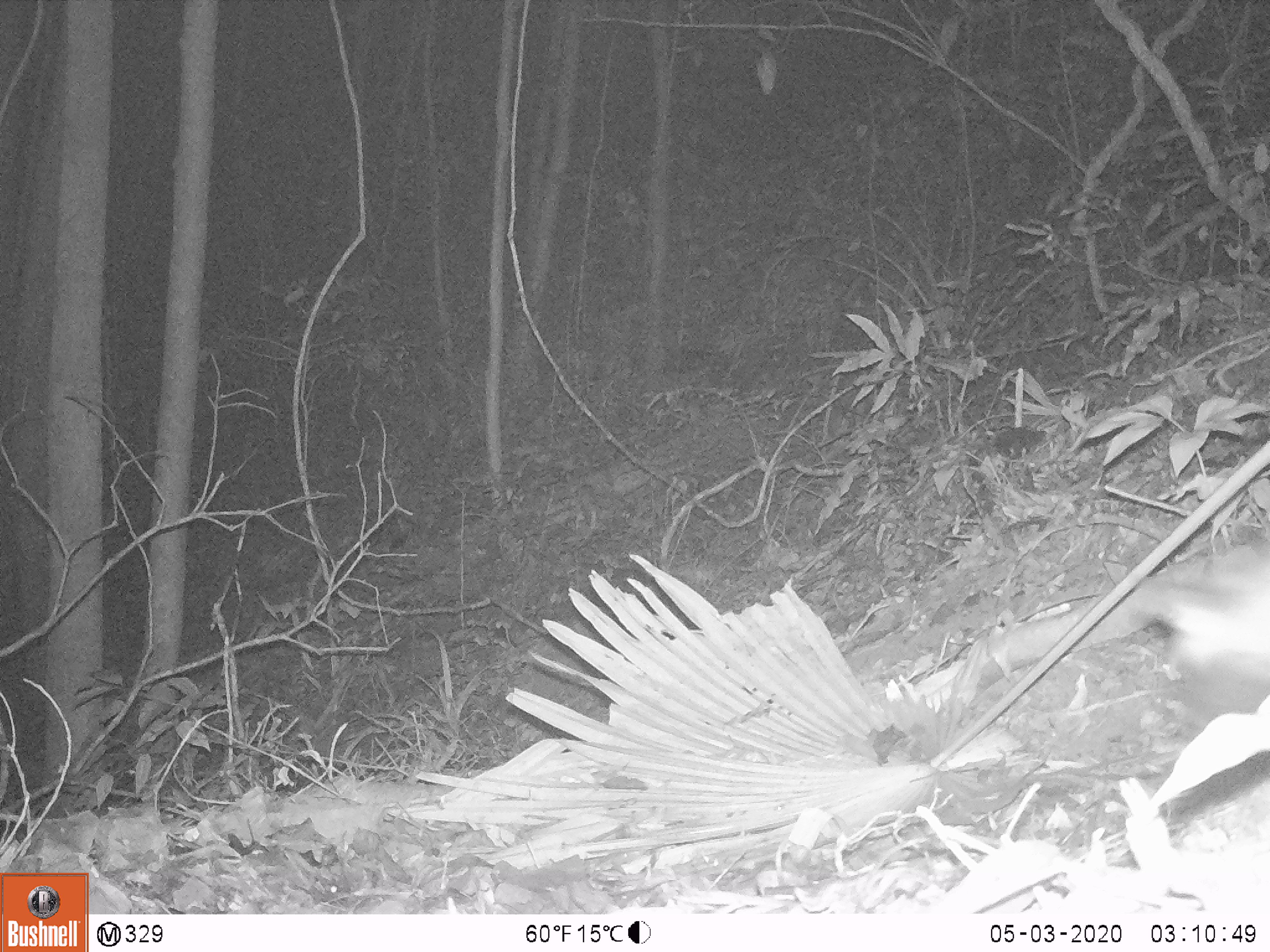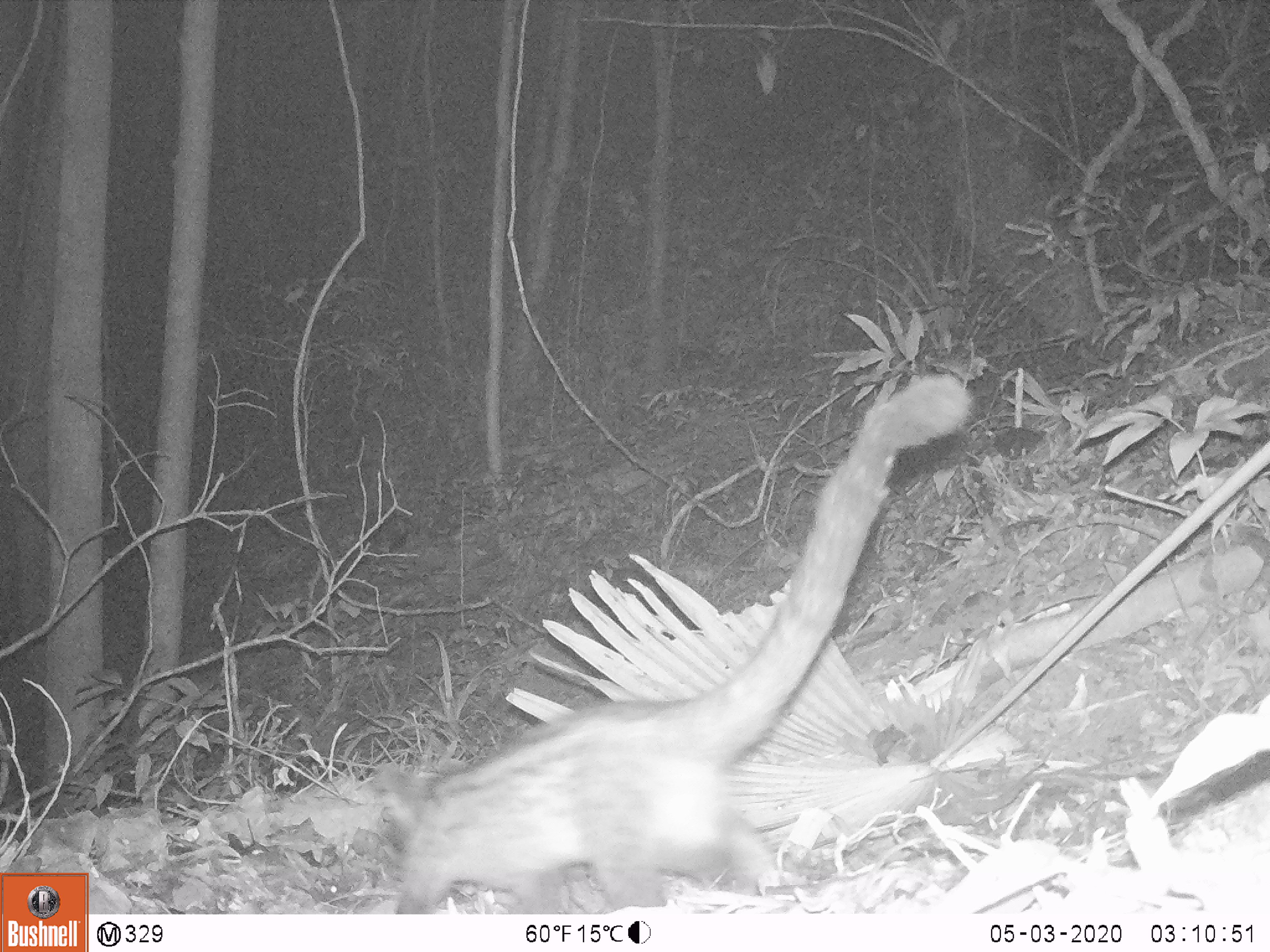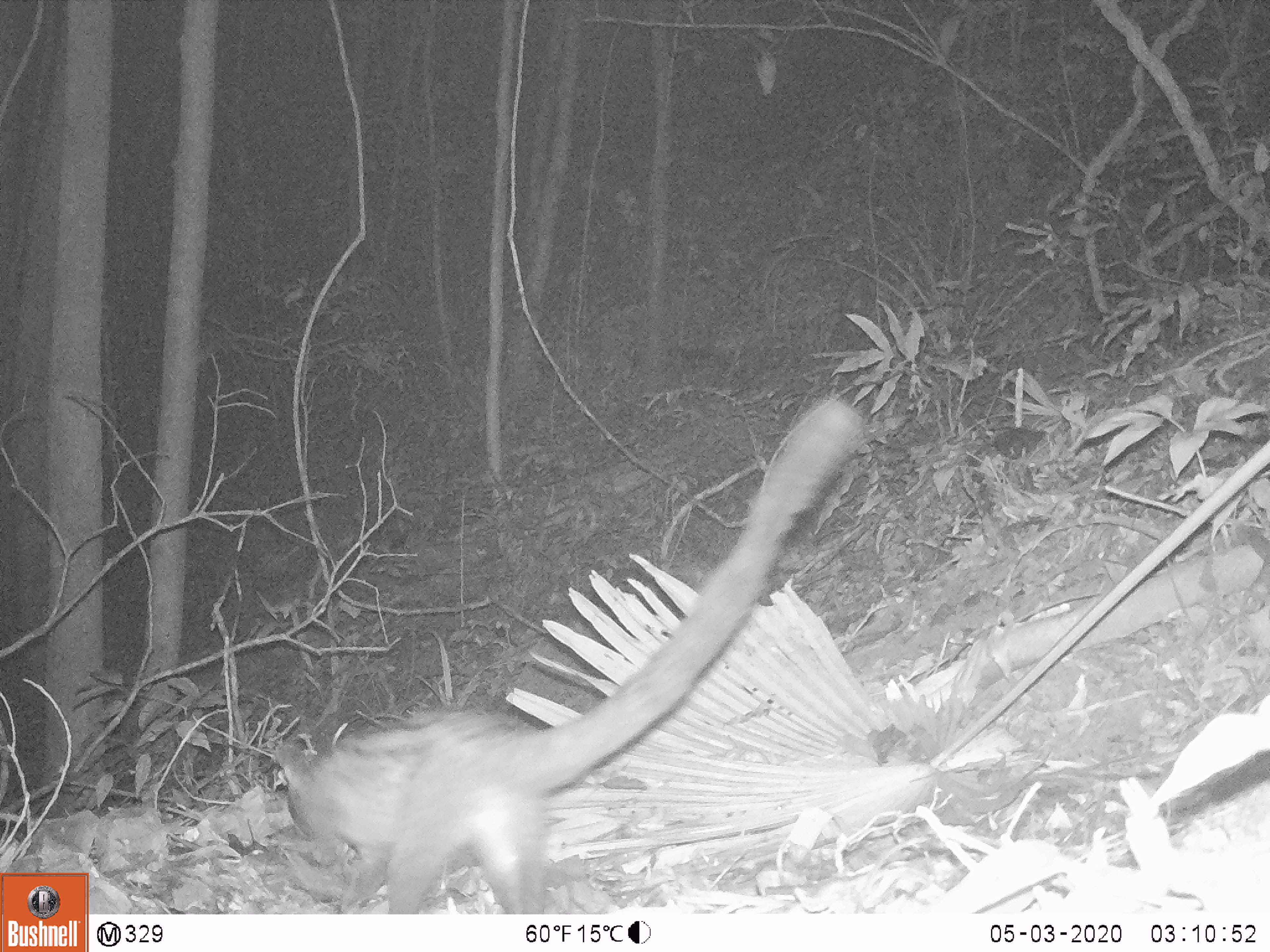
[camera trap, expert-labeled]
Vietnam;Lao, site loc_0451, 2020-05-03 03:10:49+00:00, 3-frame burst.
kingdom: Animalia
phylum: Chordata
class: Mammalia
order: Carnivora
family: Viverridae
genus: Paradoxurus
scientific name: Paradoxurus hermaphroditus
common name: common palm civet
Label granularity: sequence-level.